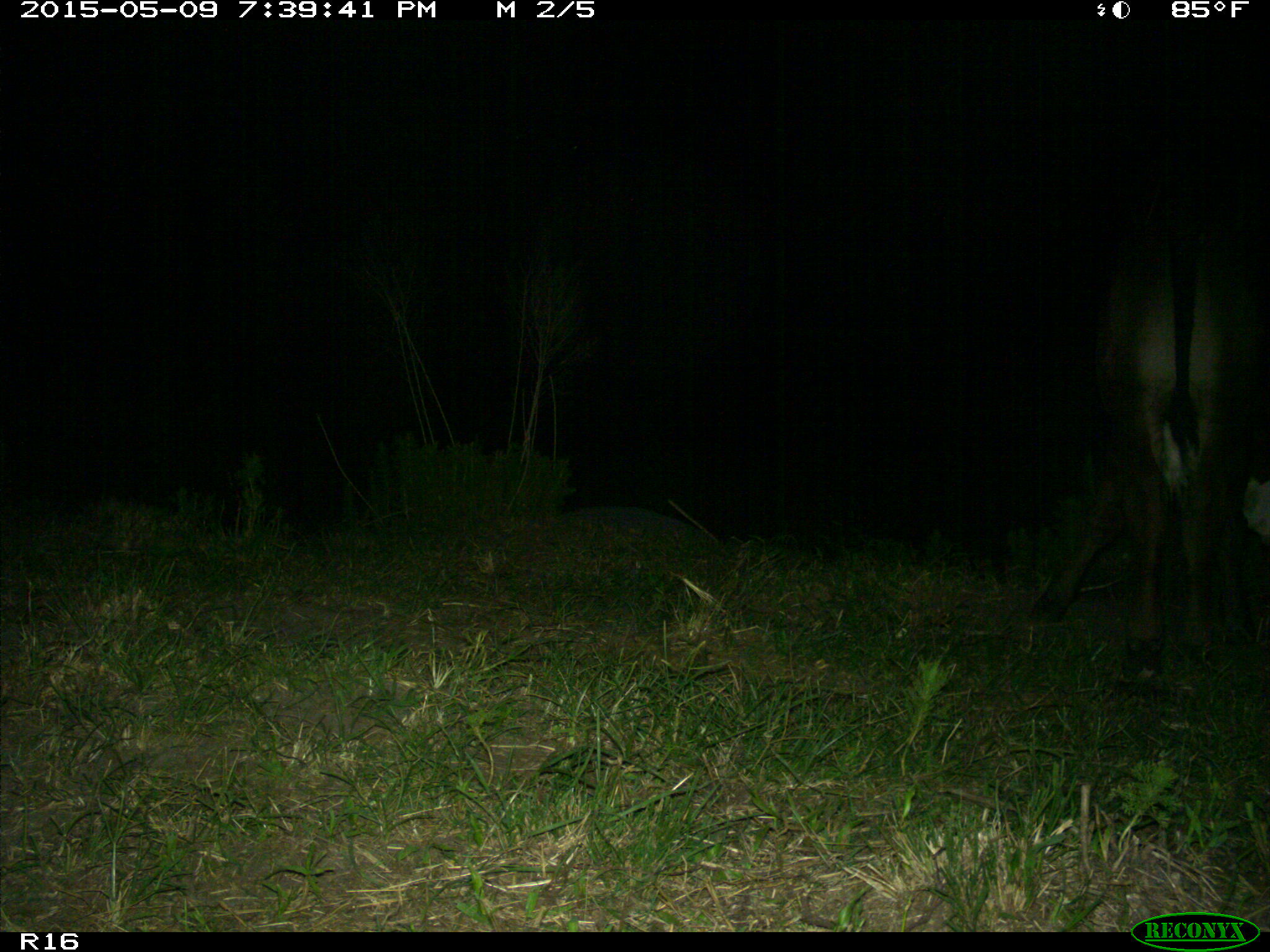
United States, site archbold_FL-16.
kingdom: Animalia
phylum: Chordata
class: Mammalia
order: Artiodactyla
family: Bovidae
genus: Bos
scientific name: Bos taurus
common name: domestic cow